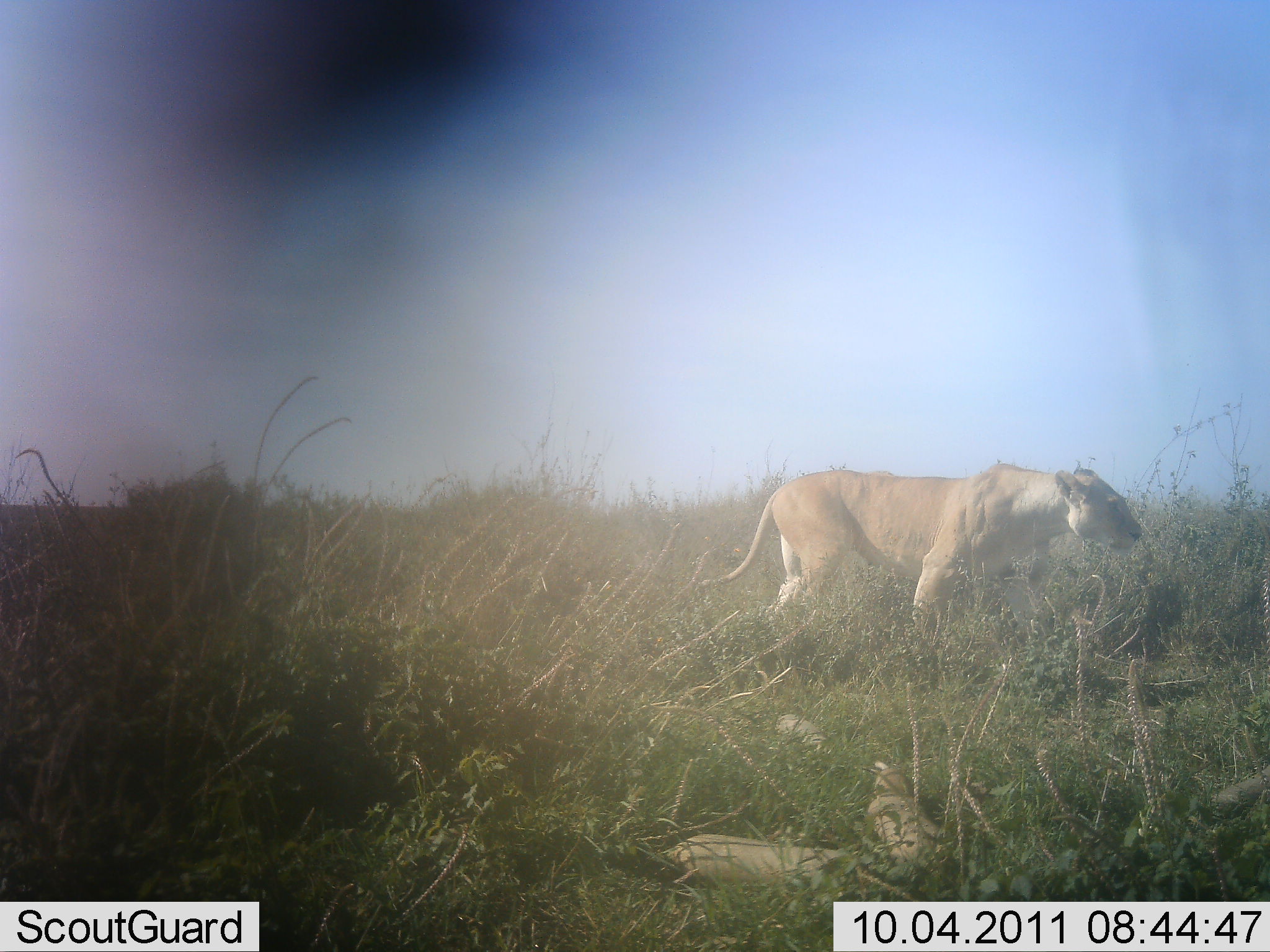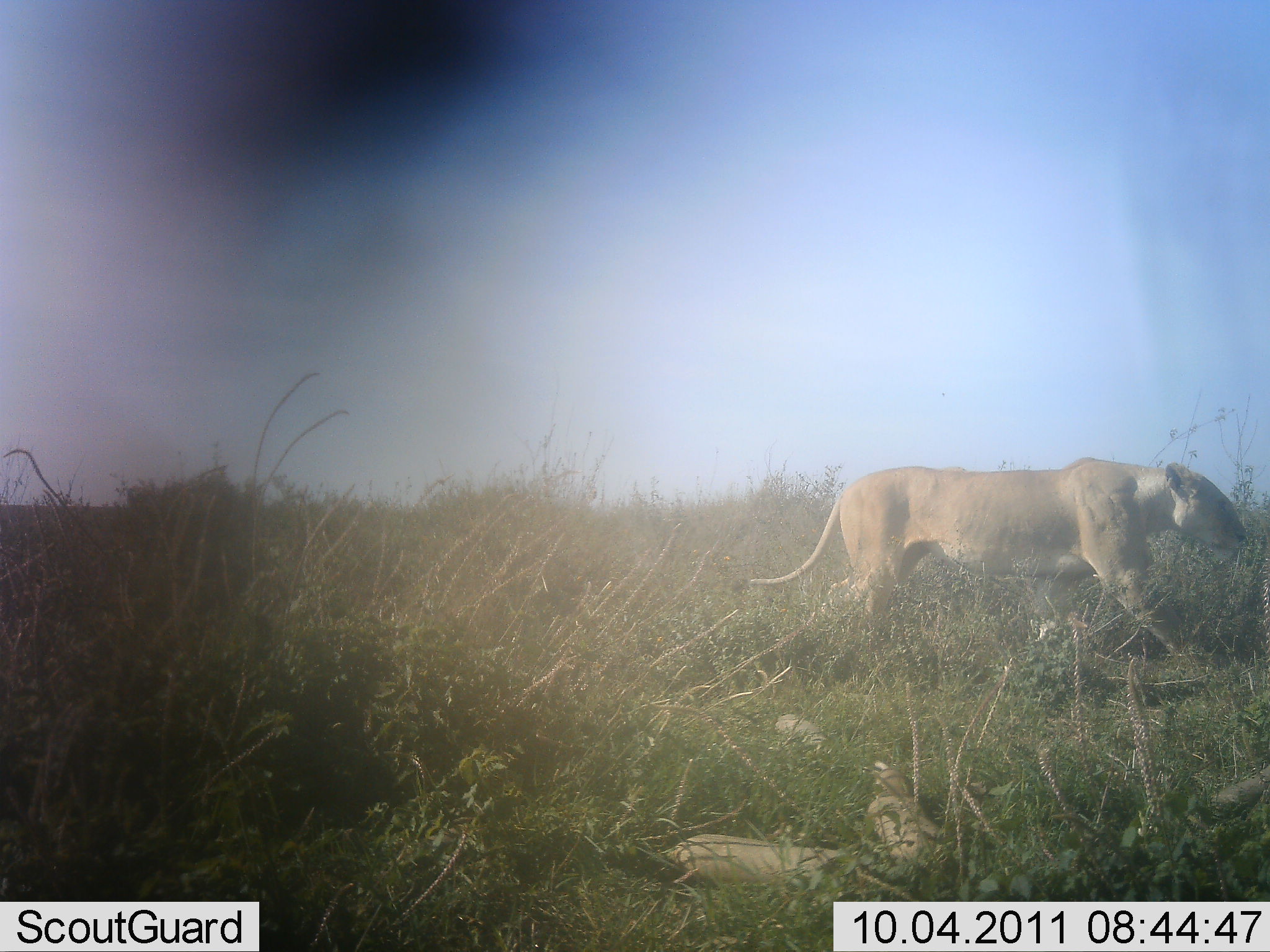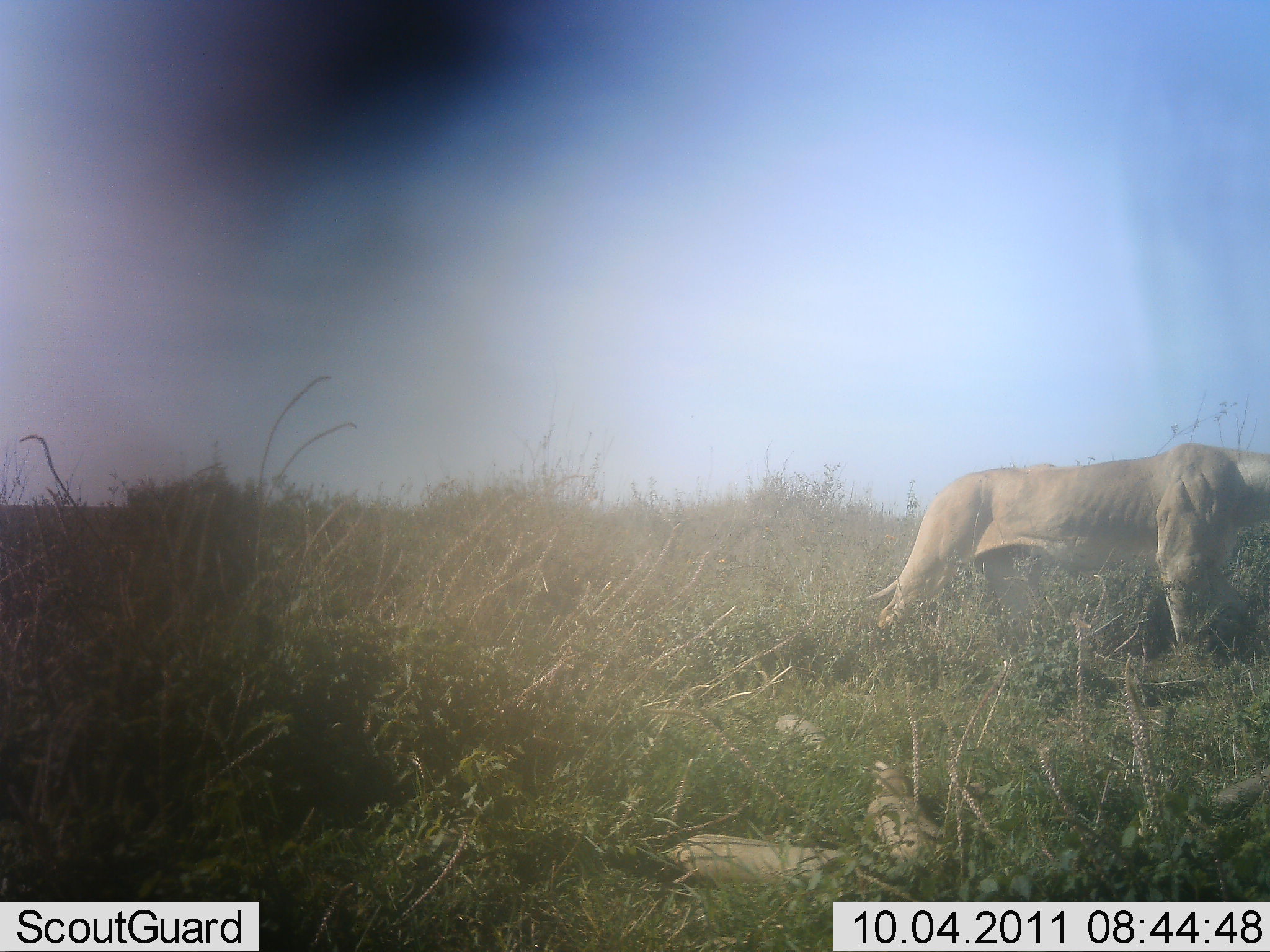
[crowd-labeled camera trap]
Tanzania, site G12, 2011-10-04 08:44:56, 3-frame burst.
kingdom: Animalia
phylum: Chordata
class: Mammalia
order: Carnivora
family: Felidae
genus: Panthera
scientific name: Panthera leo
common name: lion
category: lionfemale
Lionfemale (lion) (Panthera leo), count 1. Behavior (volunteer vote fractions): standing 0%, resting 0%, moving 100%, interacting 0%. Young present (vote fraction): 0%. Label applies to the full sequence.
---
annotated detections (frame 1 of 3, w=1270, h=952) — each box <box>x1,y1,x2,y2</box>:
animal: <box>696,461,1144,651</box>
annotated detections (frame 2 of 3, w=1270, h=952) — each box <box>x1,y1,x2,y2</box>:
animal: <box>746,456,1248,664</box>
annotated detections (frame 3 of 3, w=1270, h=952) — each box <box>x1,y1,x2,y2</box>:
animal: <box>866,441,1268,670</box>